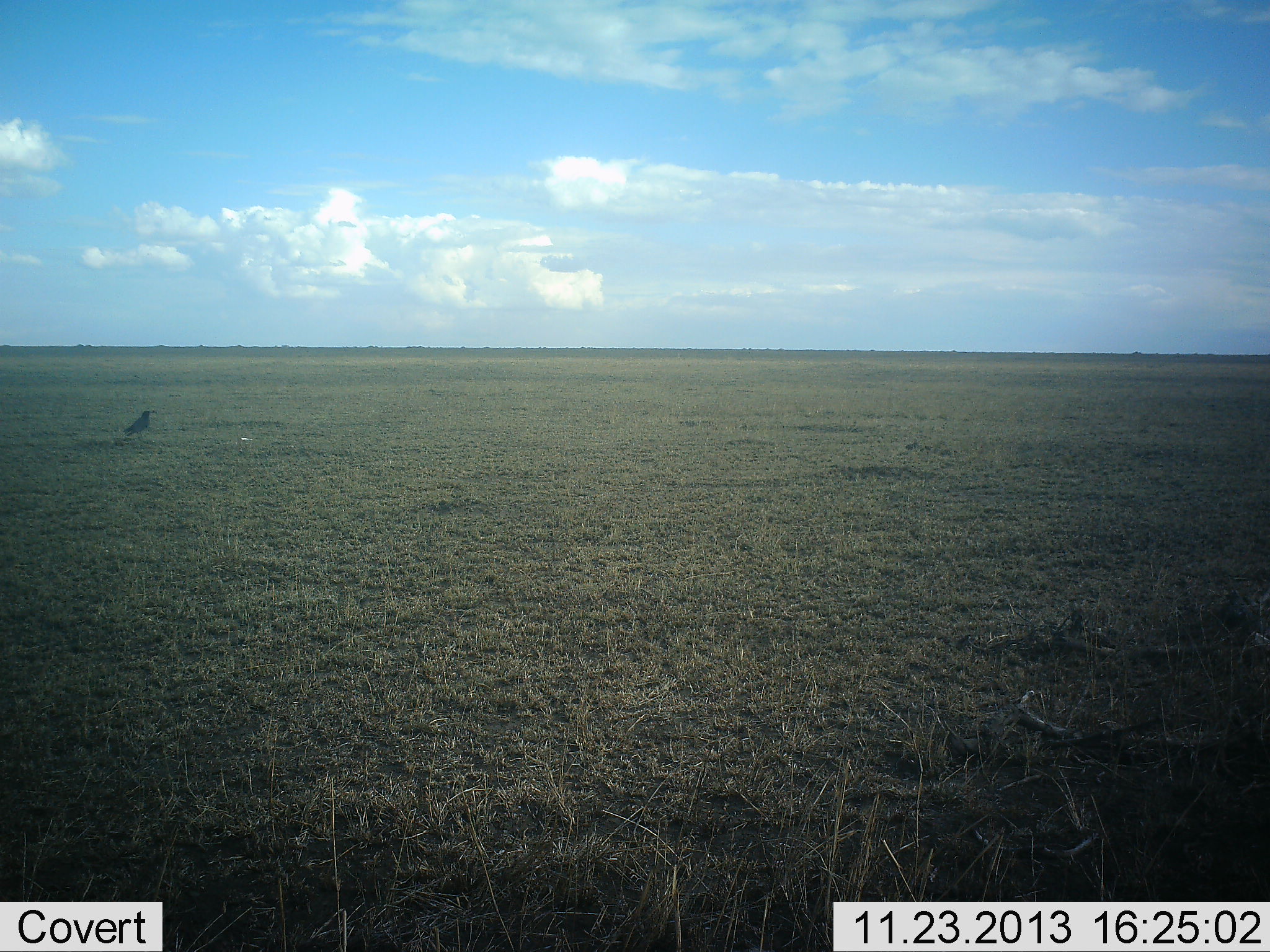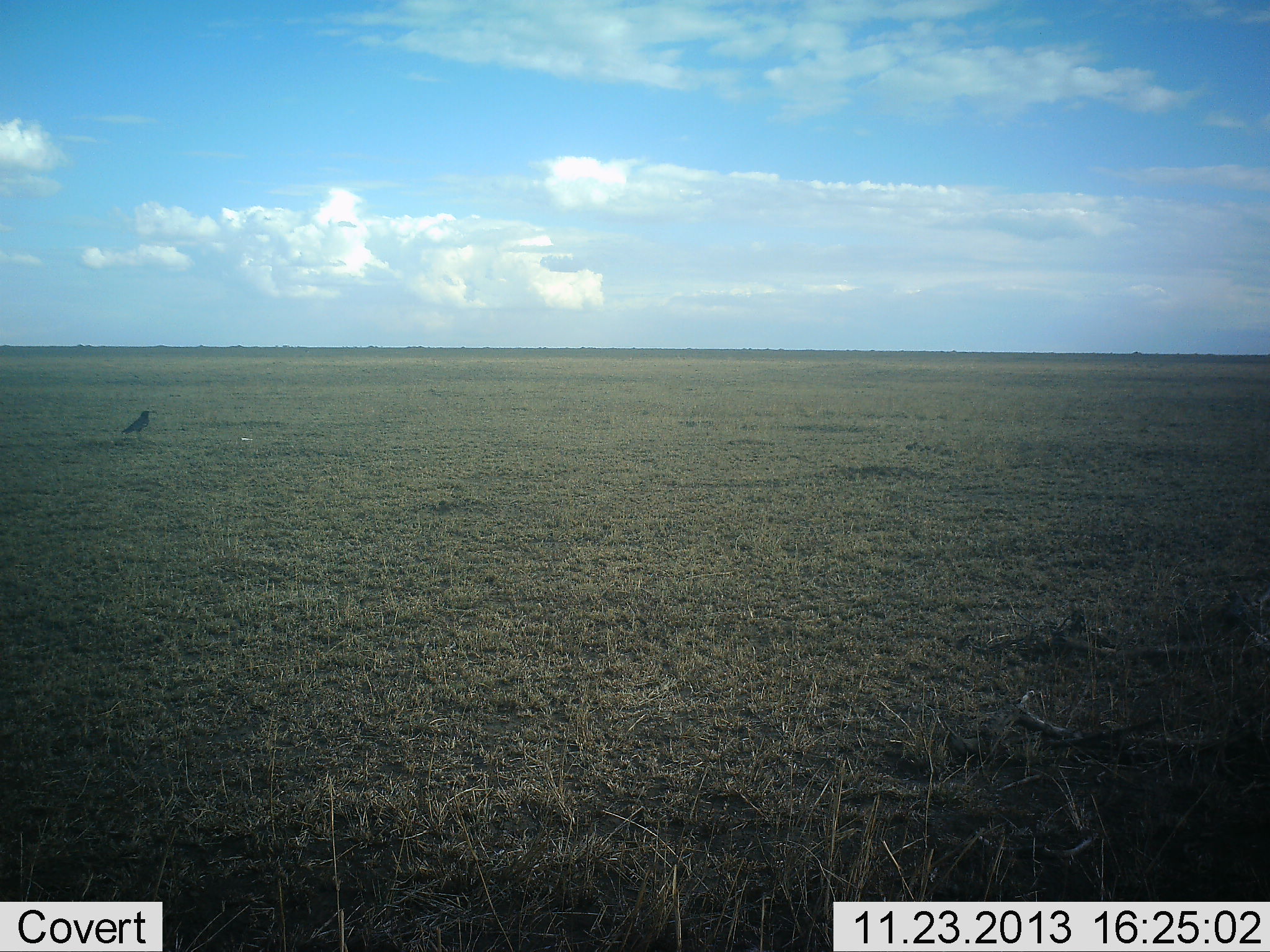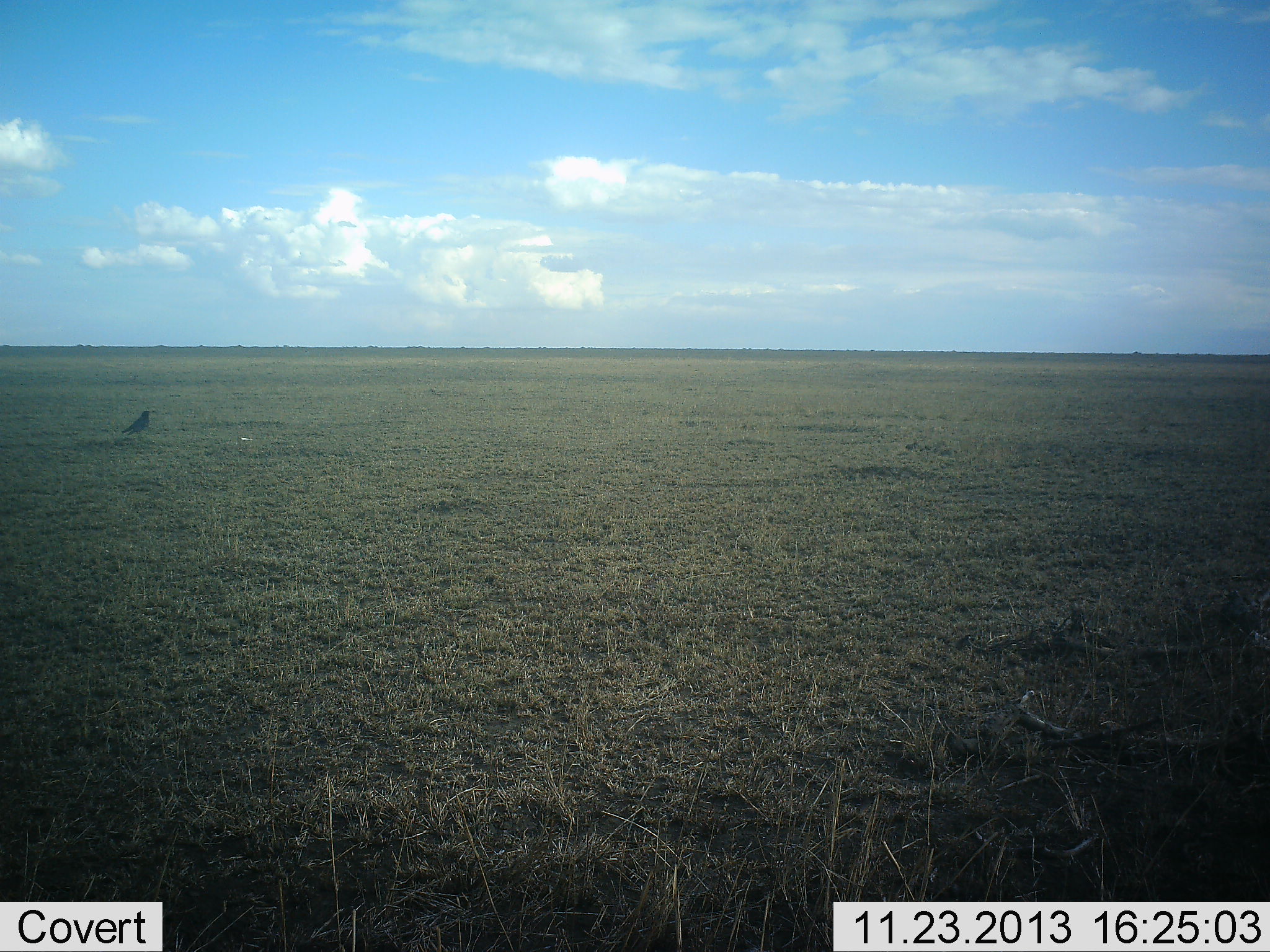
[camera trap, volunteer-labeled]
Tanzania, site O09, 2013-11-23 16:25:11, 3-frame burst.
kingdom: Animalia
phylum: Chordata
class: Aves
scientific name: Aves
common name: bird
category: otherbird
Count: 1.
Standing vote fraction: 90%.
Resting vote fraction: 0%.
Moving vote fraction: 10%.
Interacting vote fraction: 0%.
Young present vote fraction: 0%.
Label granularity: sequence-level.